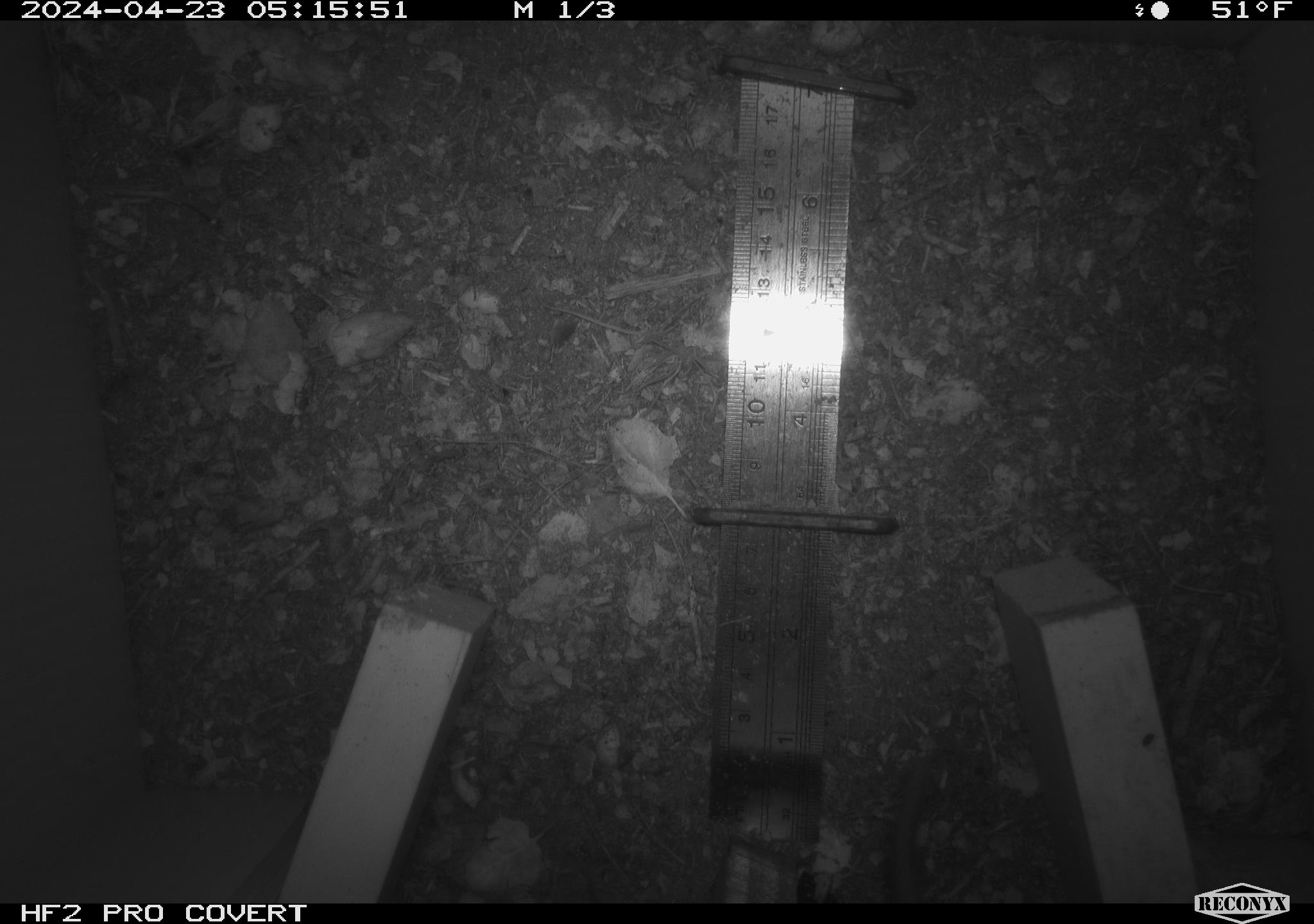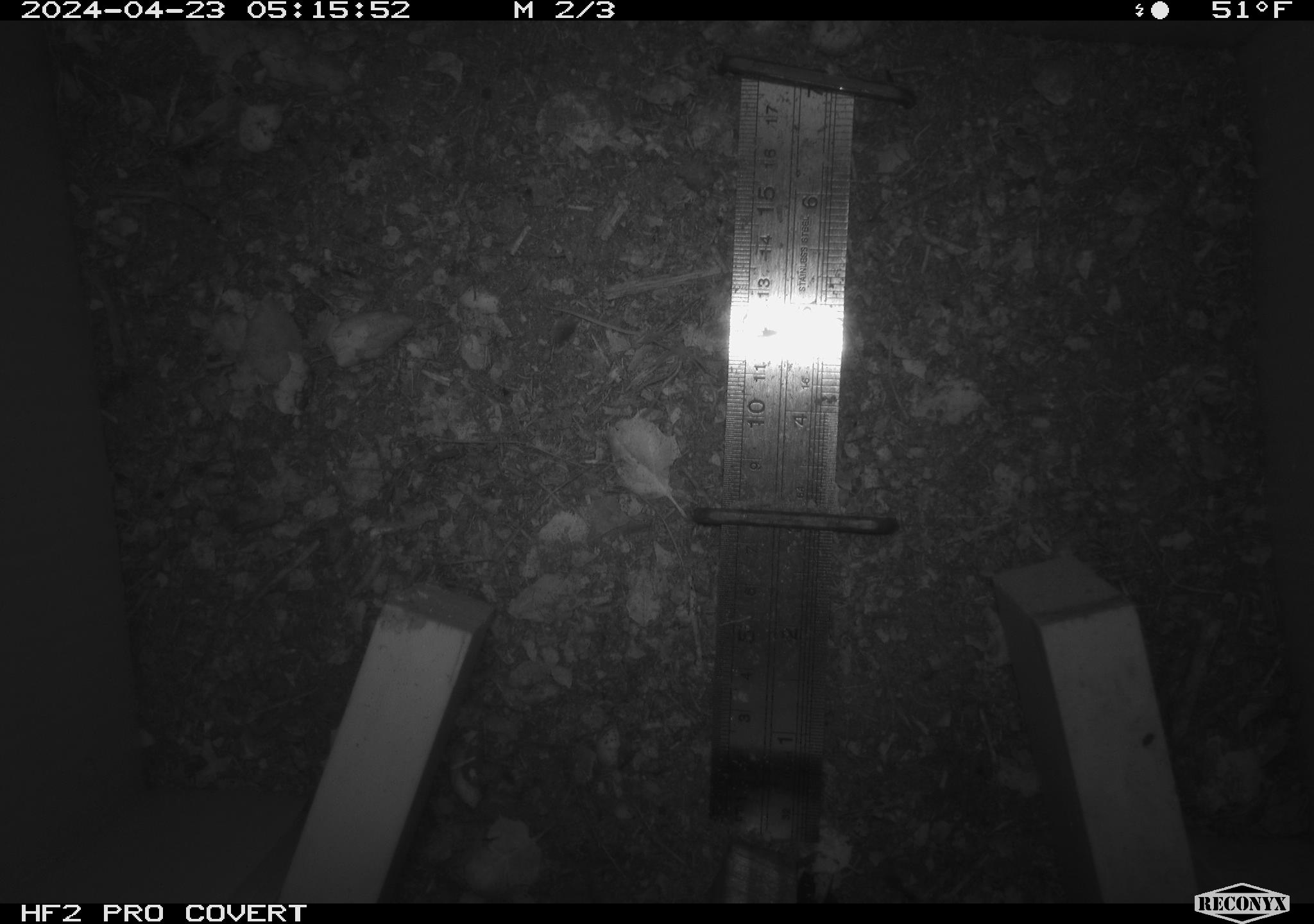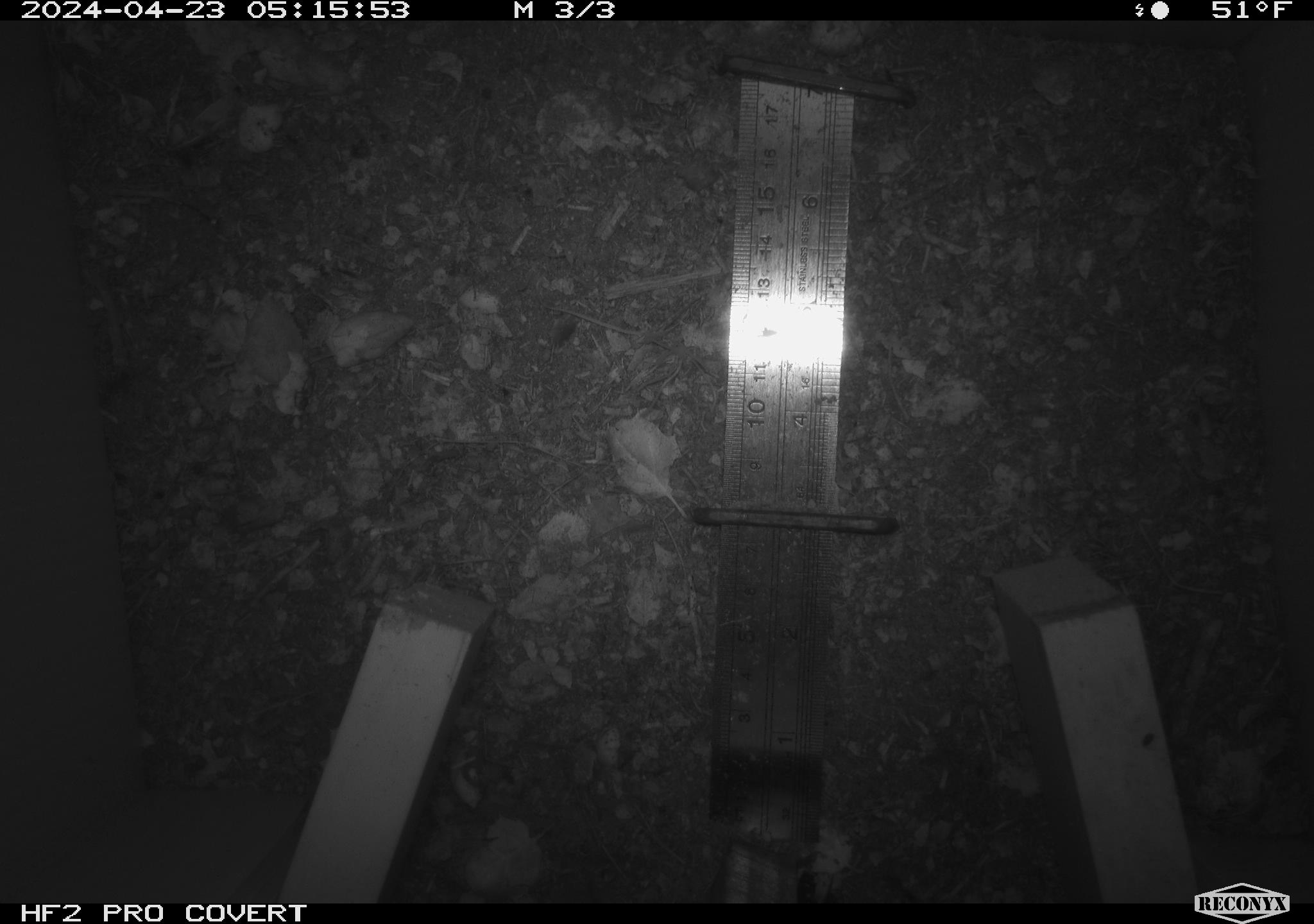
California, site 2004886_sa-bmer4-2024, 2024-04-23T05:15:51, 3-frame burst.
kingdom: Animalia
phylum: Chordata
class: Mammalia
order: Rodentia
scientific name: Rodentia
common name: mouse species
Mouse species (Rodentia).